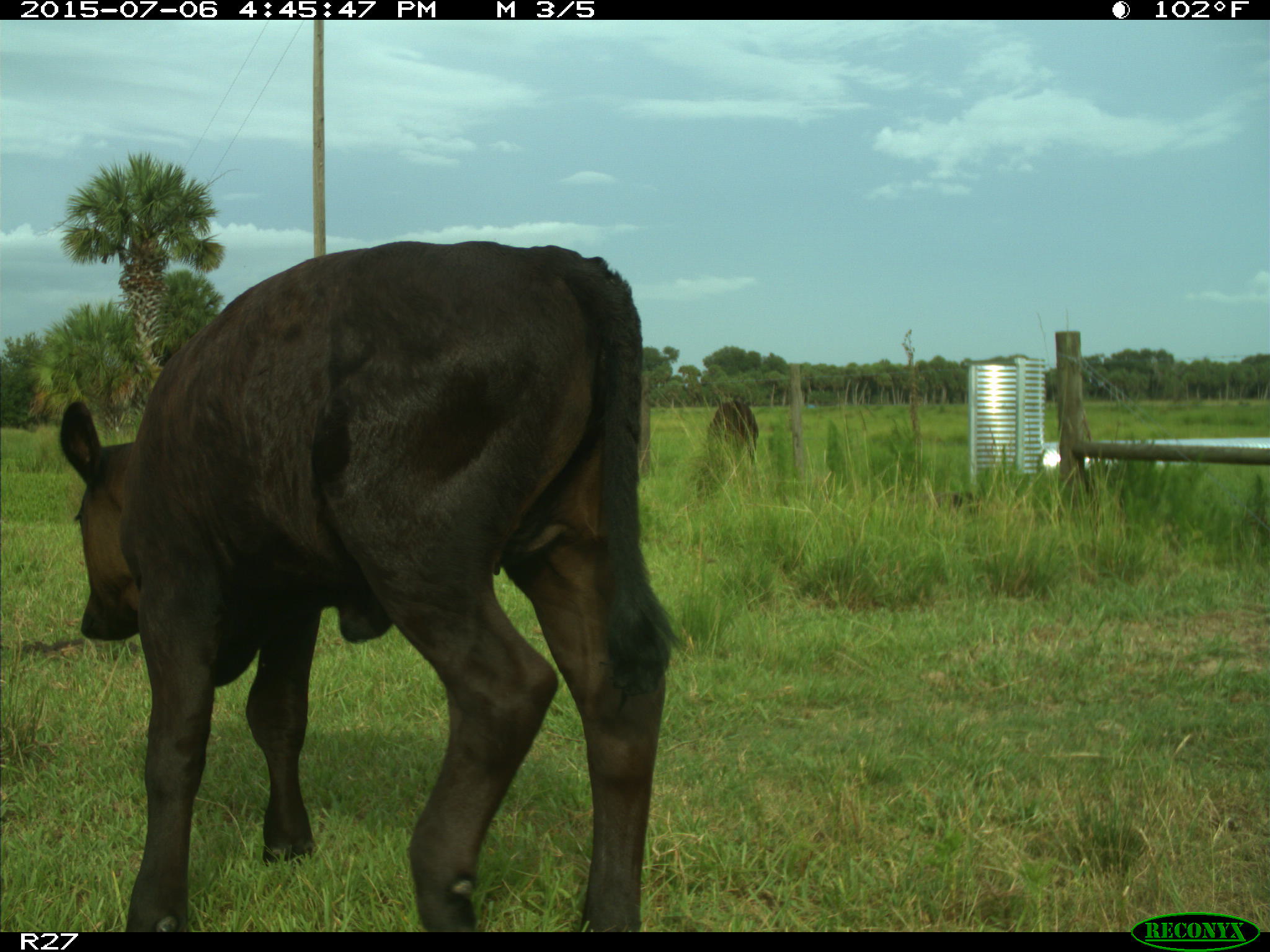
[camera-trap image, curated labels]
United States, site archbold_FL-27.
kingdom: Animalia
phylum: Chordata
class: Mammalia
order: Artiodactyla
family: Bovidae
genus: Bos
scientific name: Bos taurus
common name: domestic cow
Bos taurus (domestic cow).